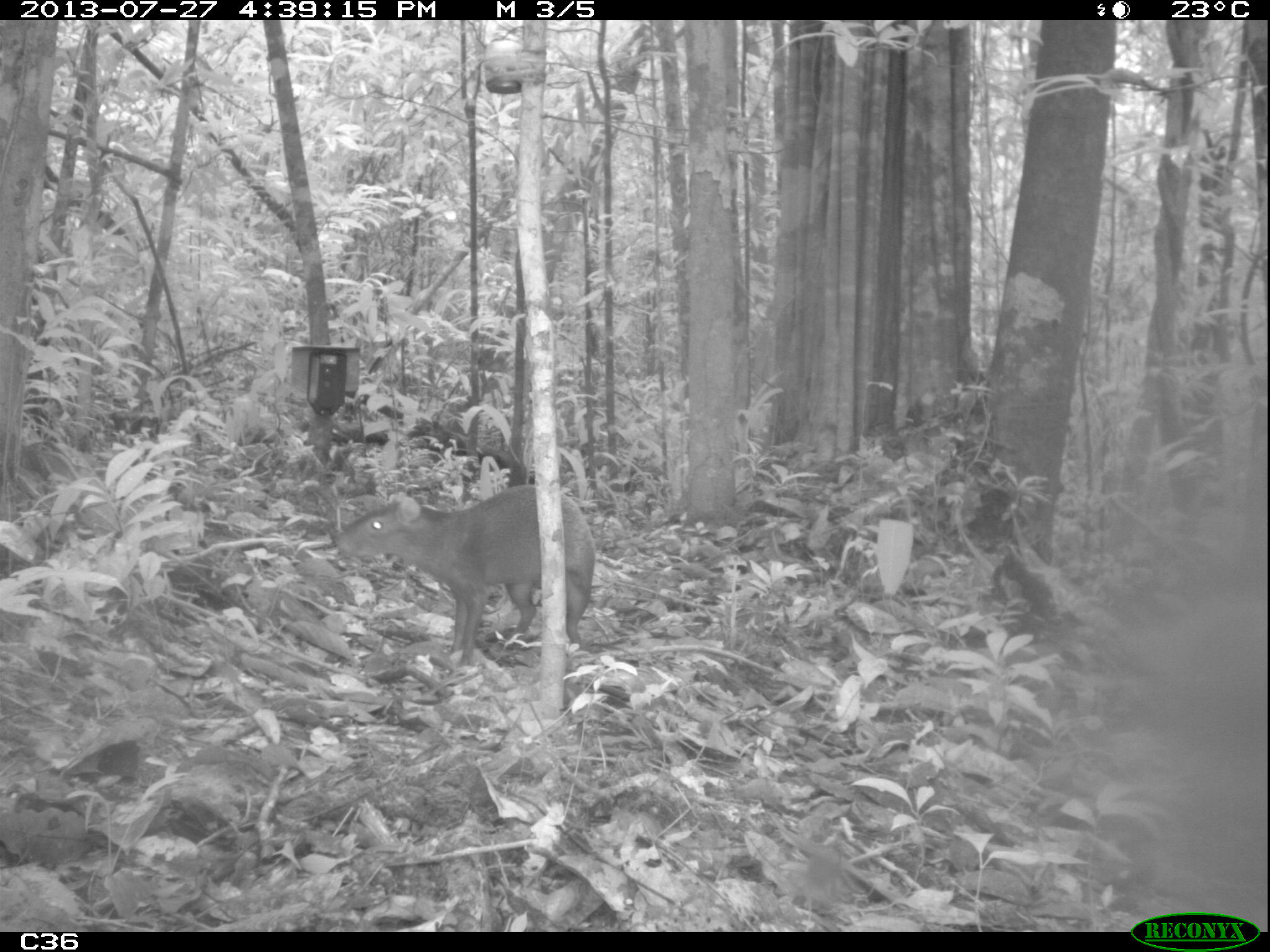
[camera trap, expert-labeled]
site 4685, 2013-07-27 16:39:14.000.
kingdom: Animalia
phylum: Chordata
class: Mammalia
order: Rodentia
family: Dasyproctidae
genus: Dasyprocta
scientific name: Dasyprocta leporina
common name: red-rumped agouti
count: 1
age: adult